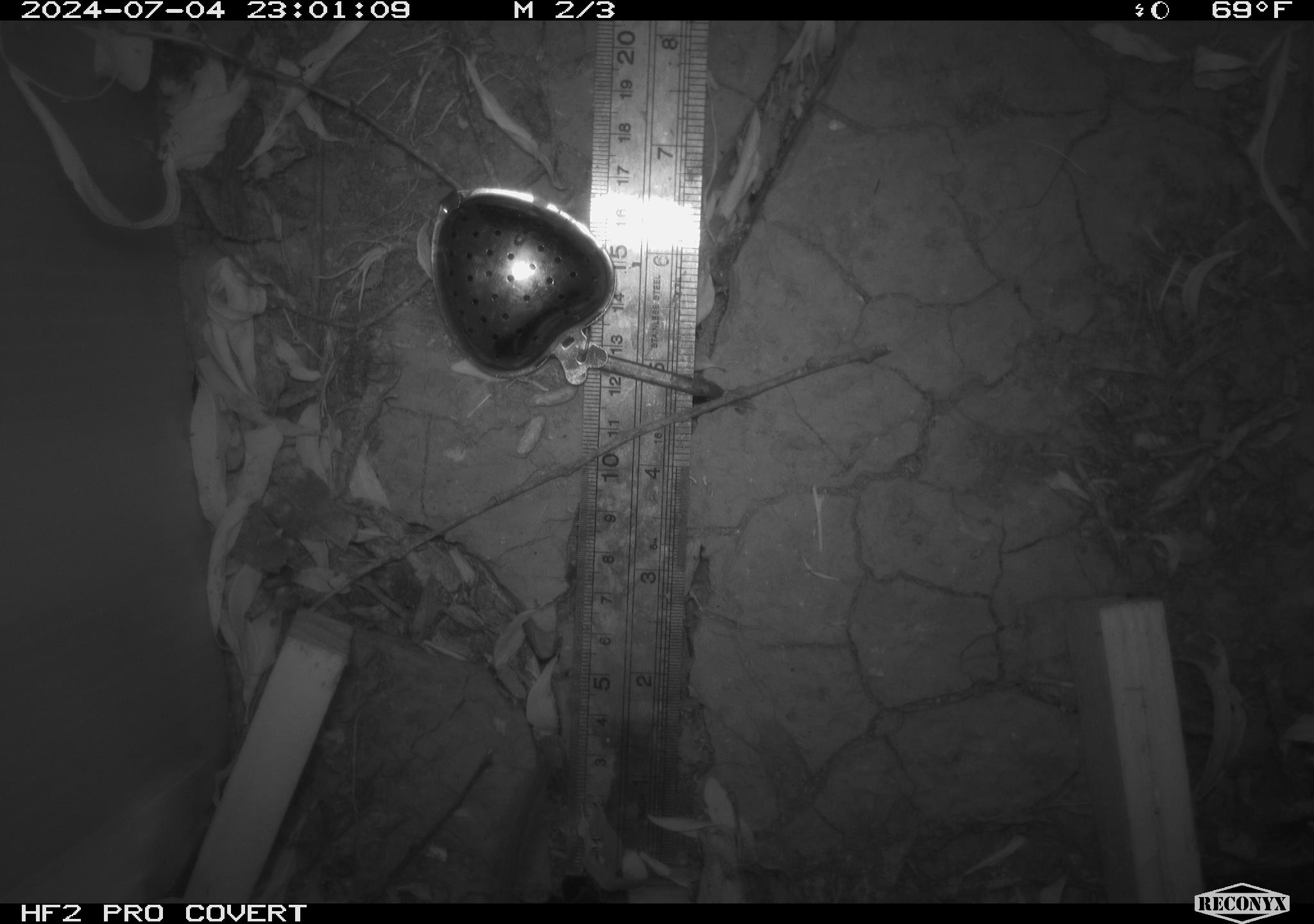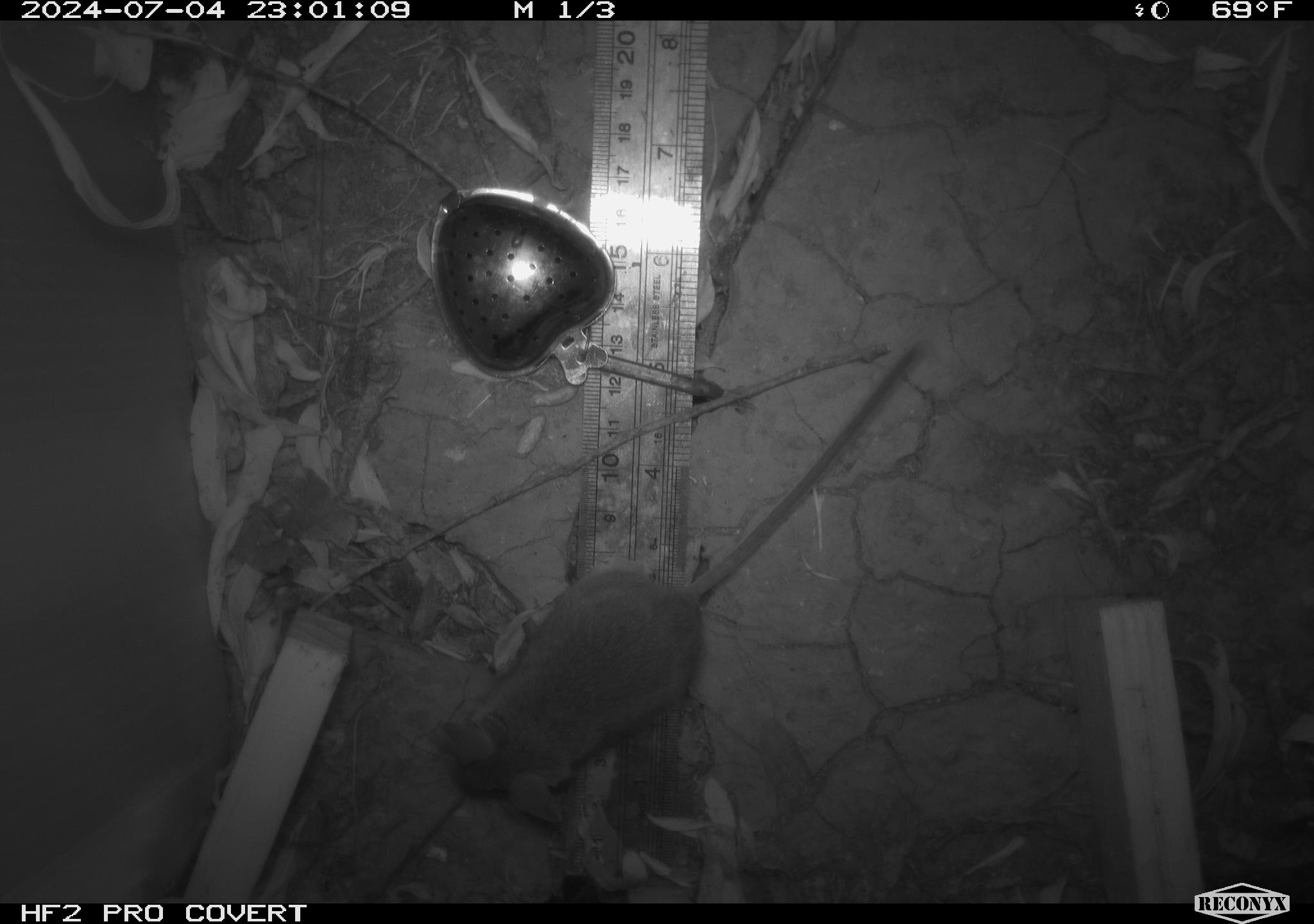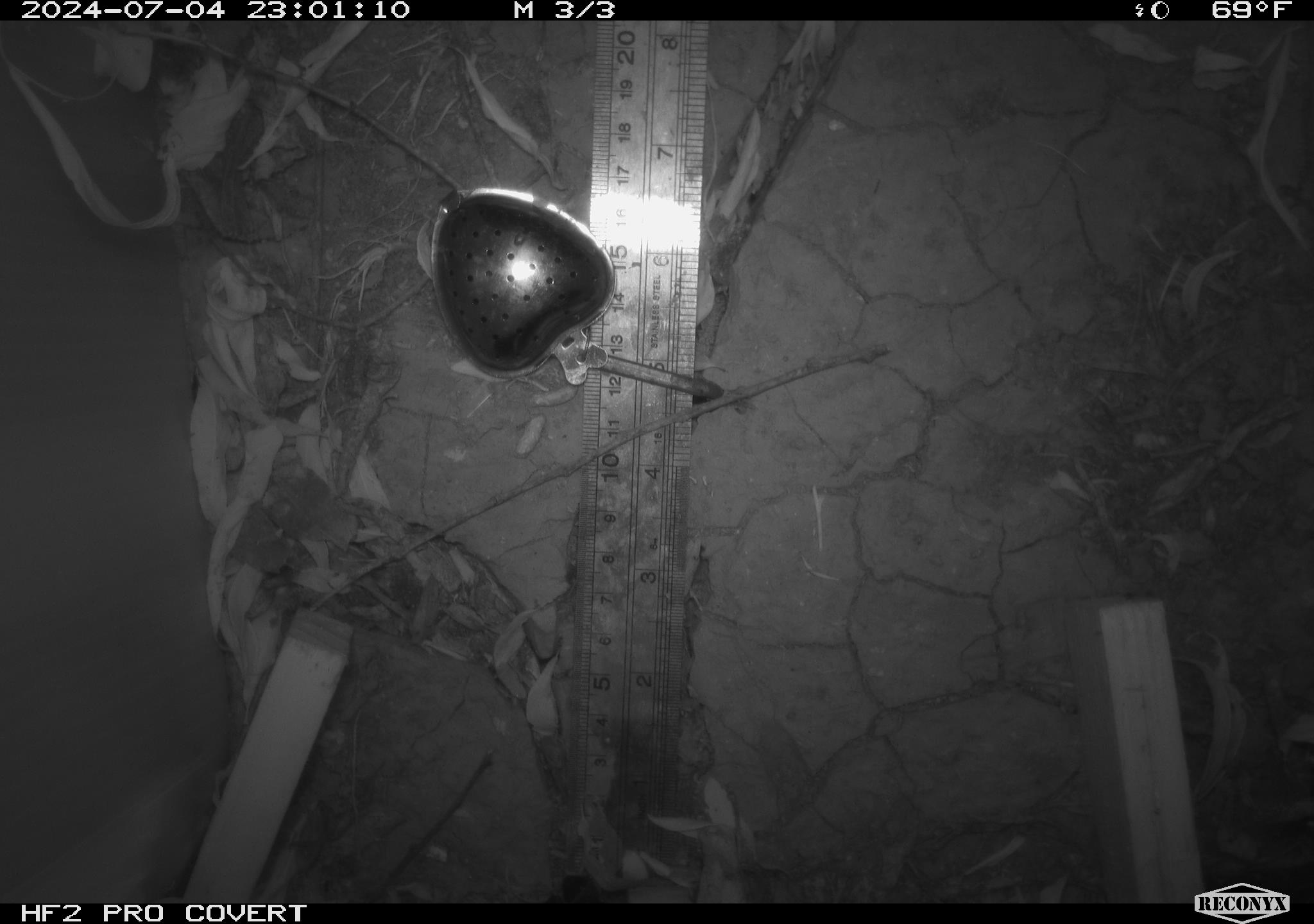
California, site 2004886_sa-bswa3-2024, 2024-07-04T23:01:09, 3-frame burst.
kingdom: Animalia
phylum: Chordata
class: Mammalia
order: Rodentia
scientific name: Rodentia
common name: mouse species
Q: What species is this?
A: Mouse species (Rodentia).